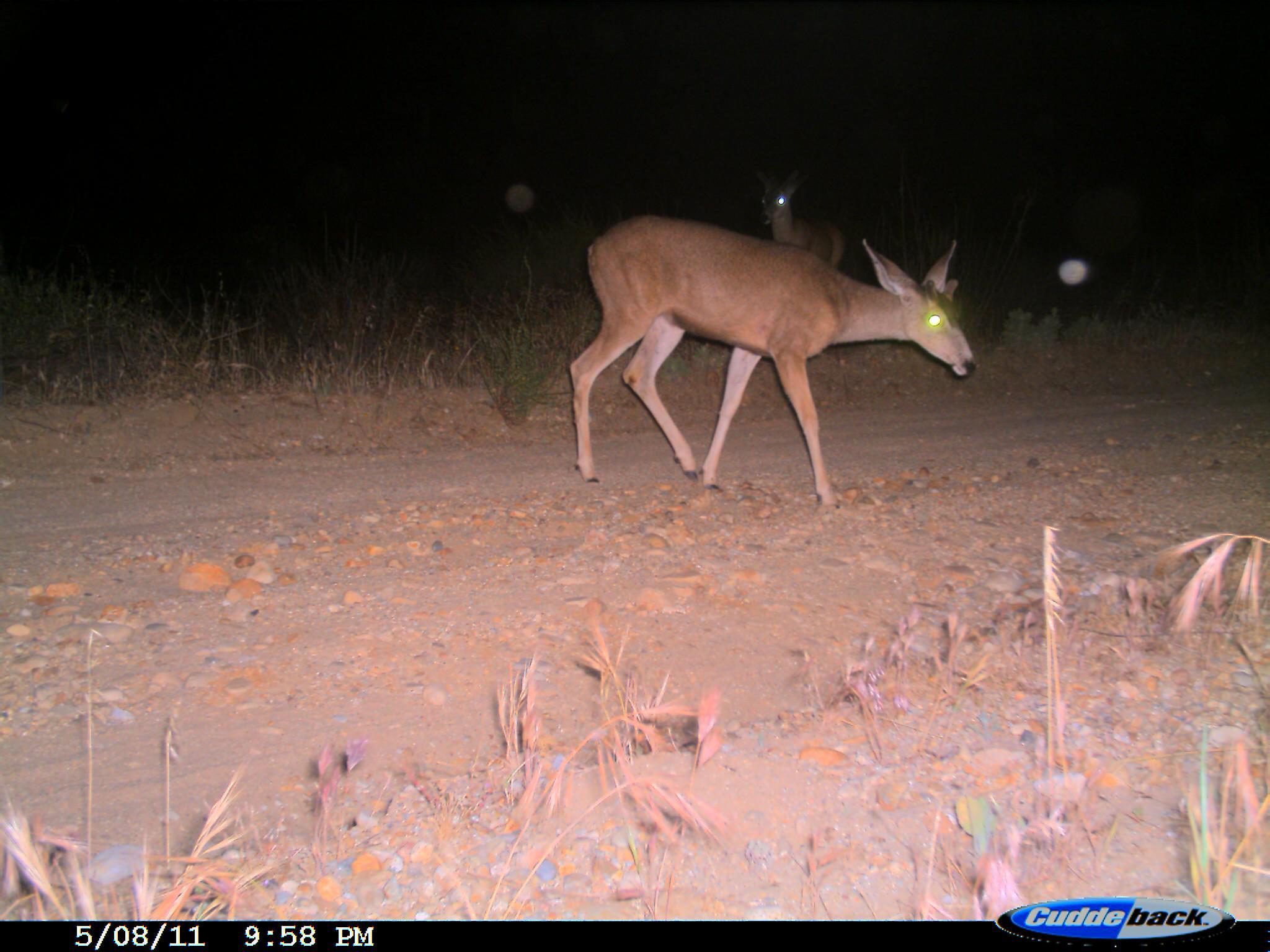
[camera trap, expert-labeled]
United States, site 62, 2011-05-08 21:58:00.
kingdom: Animalia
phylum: Chordata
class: Mammalia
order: Artiodactyla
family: Cervidae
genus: Odocoileus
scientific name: Odocoileus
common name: deer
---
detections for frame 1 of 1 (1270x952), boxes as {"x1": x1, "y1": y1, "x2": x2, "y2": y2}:
deer: {"x1": 570, "y1": 217, "x2": 977, "y2": 511}